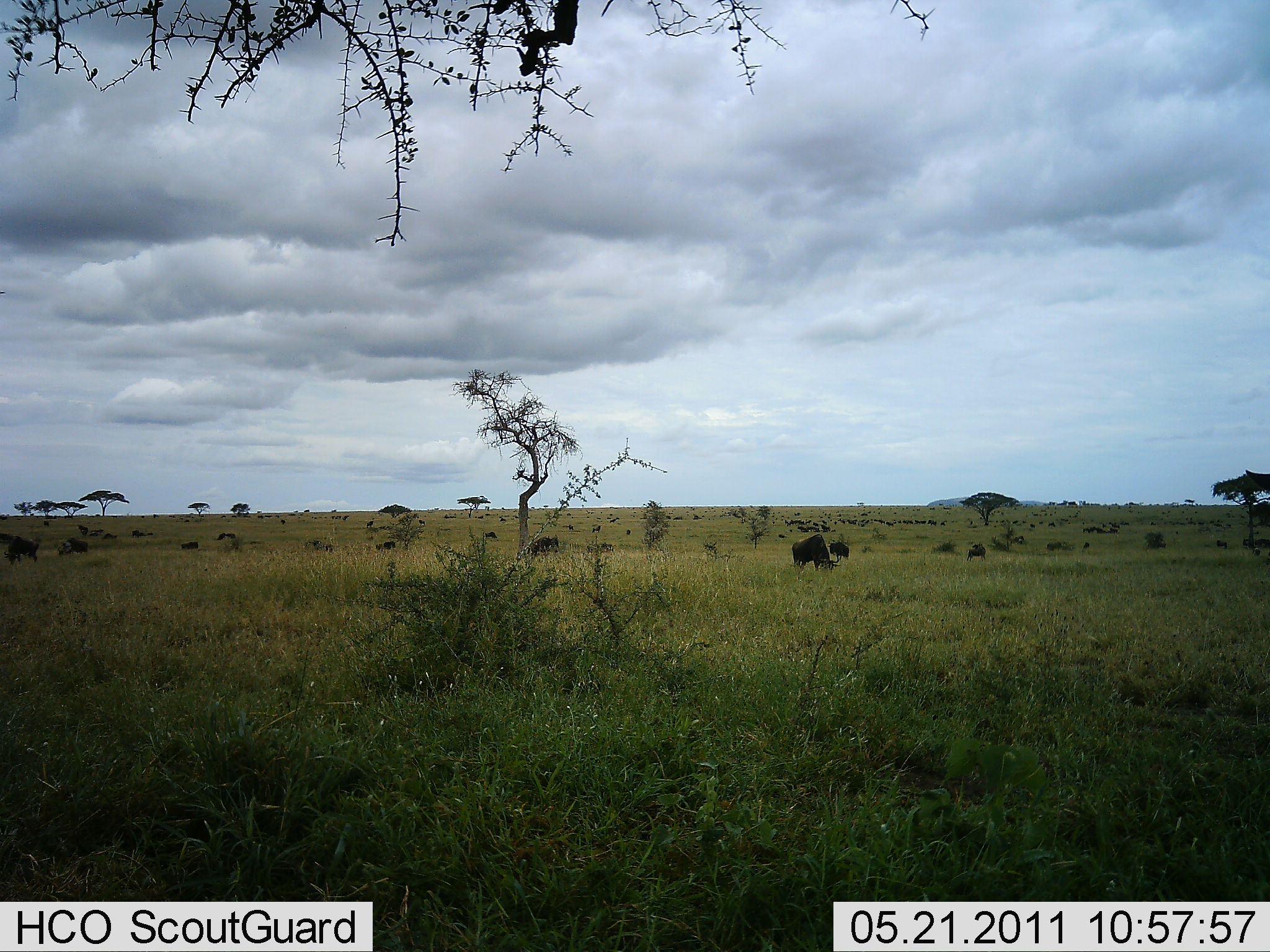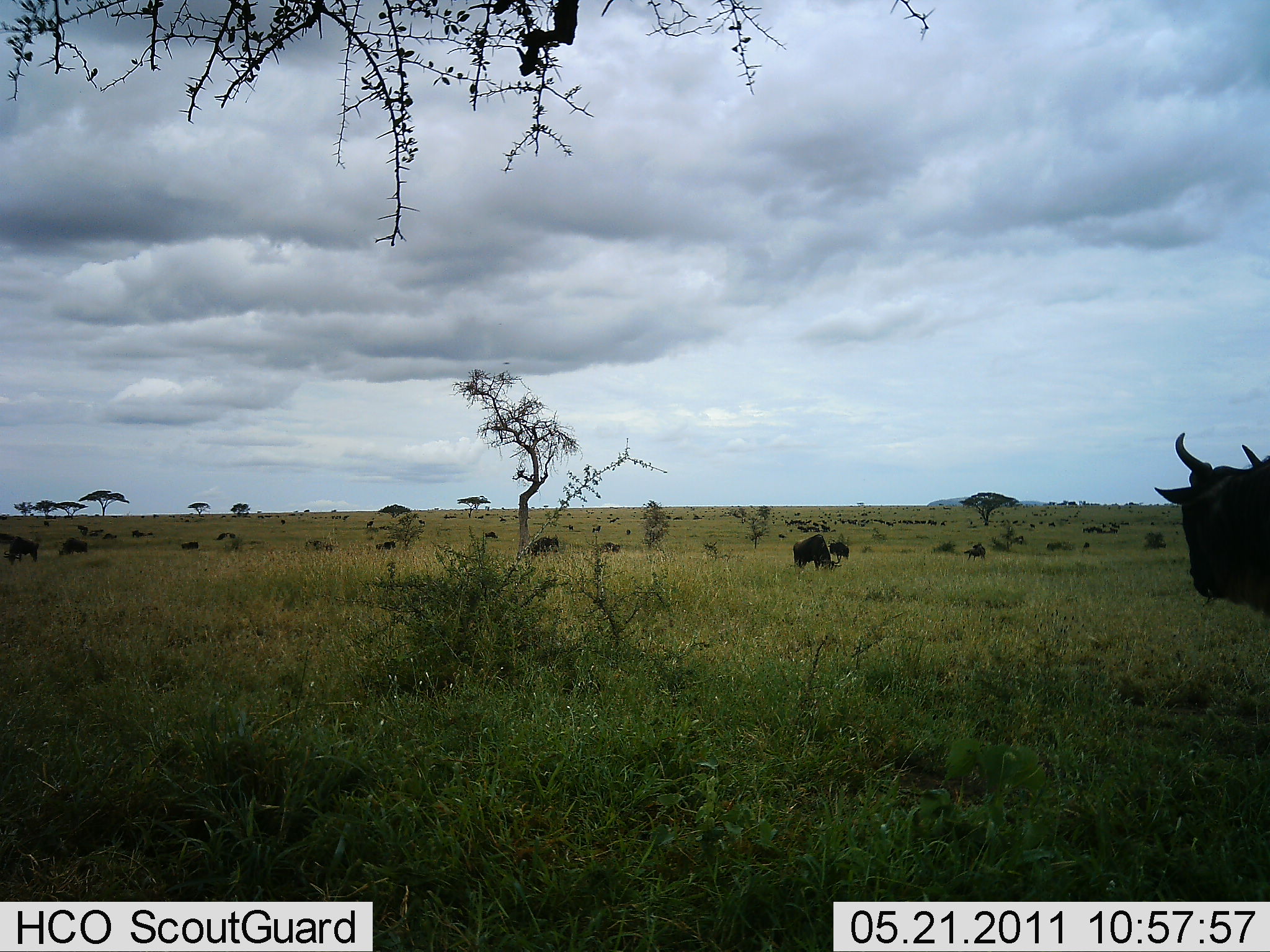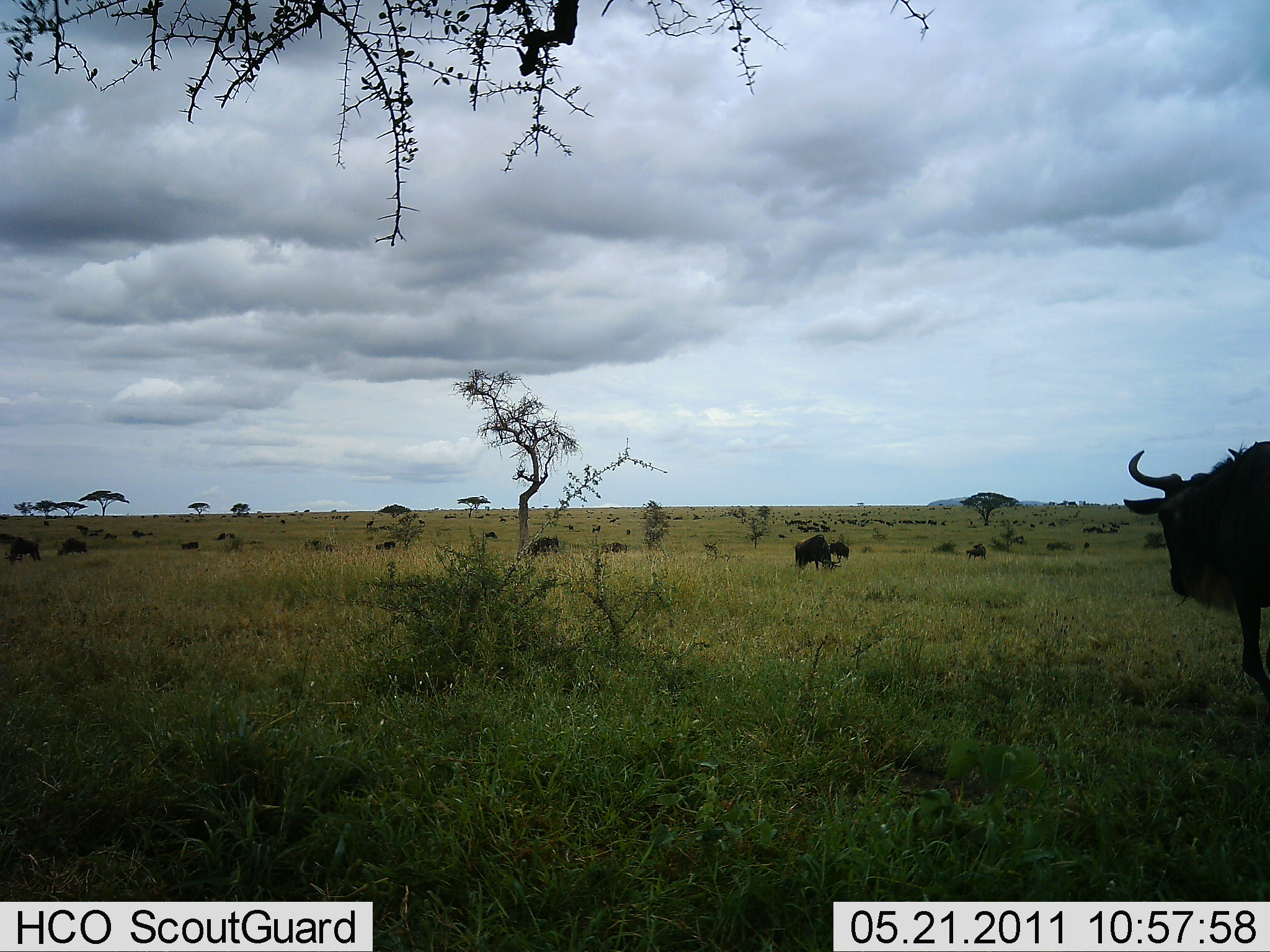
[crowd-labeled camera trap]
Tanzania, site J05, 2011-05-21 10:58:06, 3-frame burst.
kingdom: Animalia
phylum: Chordata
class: Mammalia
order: Artiodactyla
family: Bovidae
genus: Connochaetes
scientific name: Connochaetes taurinus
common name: blue wildebeest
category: wildebeest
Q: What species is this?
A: Wildebeest (blue wildebeest) (Connochaetes taurinus).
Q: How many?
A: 10.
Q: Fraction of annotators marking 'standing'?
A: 64%.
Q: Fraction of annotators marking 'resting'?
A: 18%.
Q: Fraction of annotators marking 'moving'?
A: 55%.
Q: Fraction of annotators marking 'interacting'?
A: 0%.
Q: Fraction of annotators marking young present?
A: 0%.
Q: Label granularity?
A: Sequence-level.